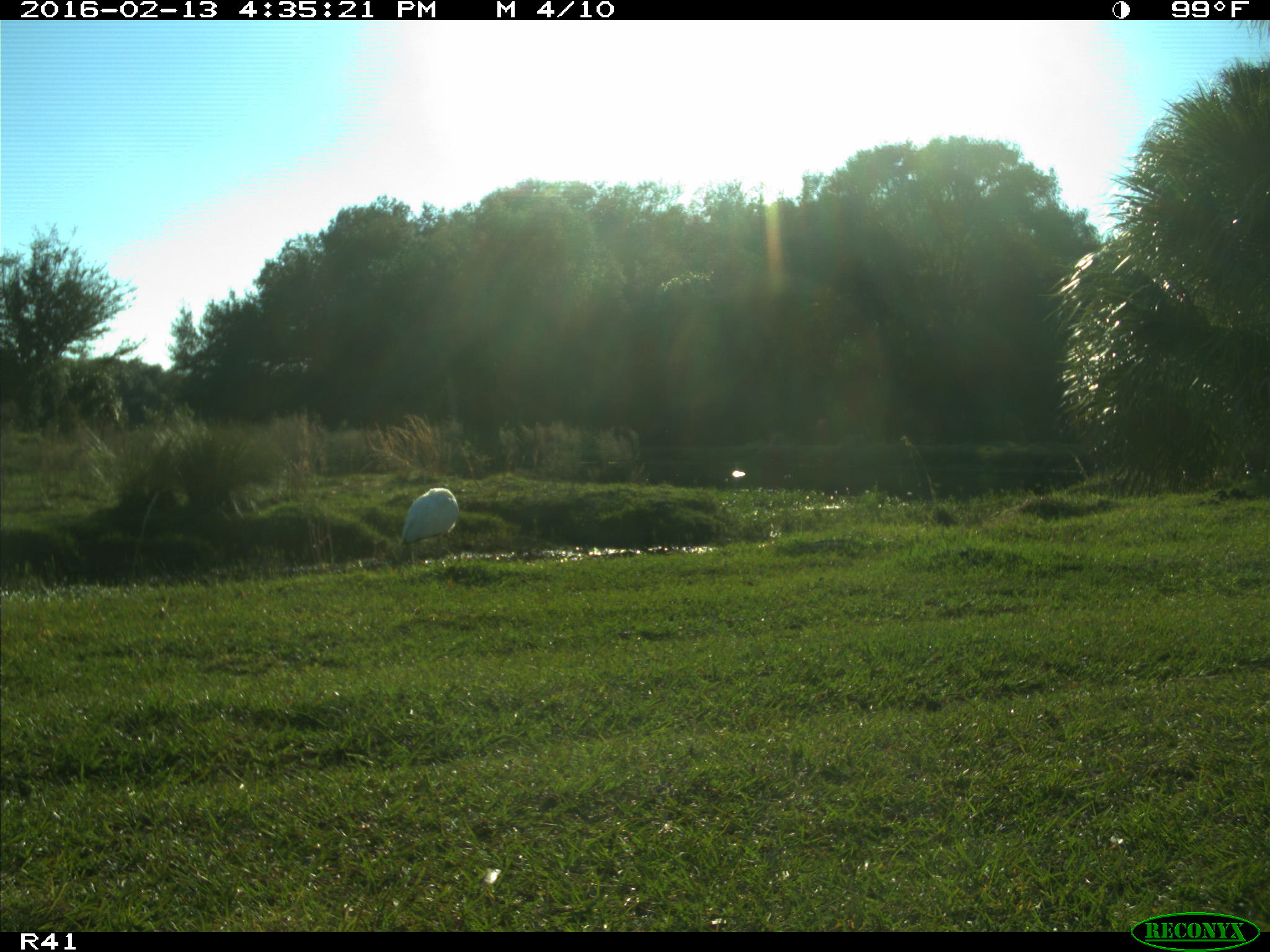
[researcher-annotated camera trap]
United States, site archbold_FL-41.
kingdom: Animalia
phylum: Chordata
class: Aves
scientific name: Aves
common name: birds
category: unidentified bird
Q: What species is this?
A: Unidentified bird (birds) (Aves).